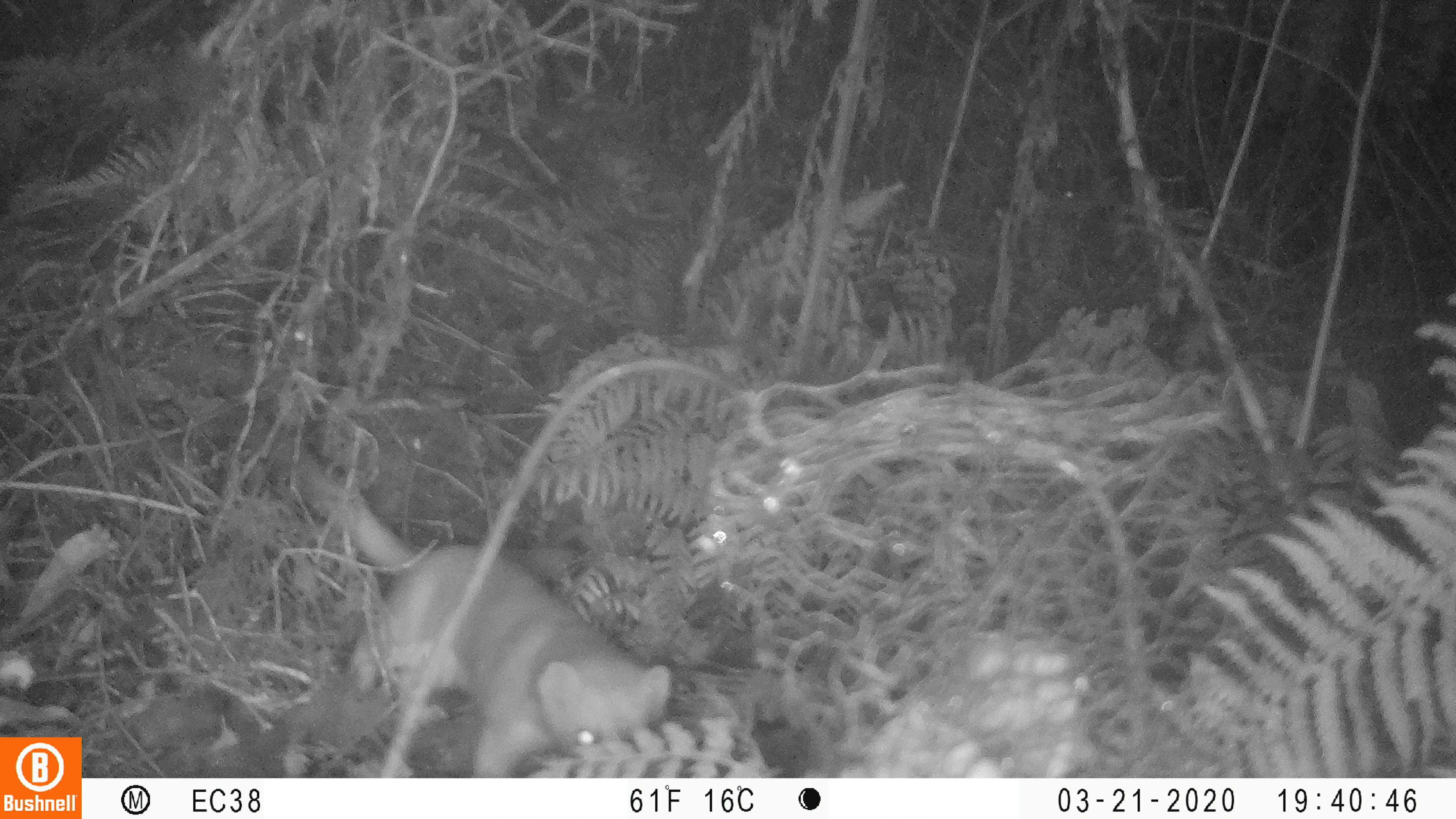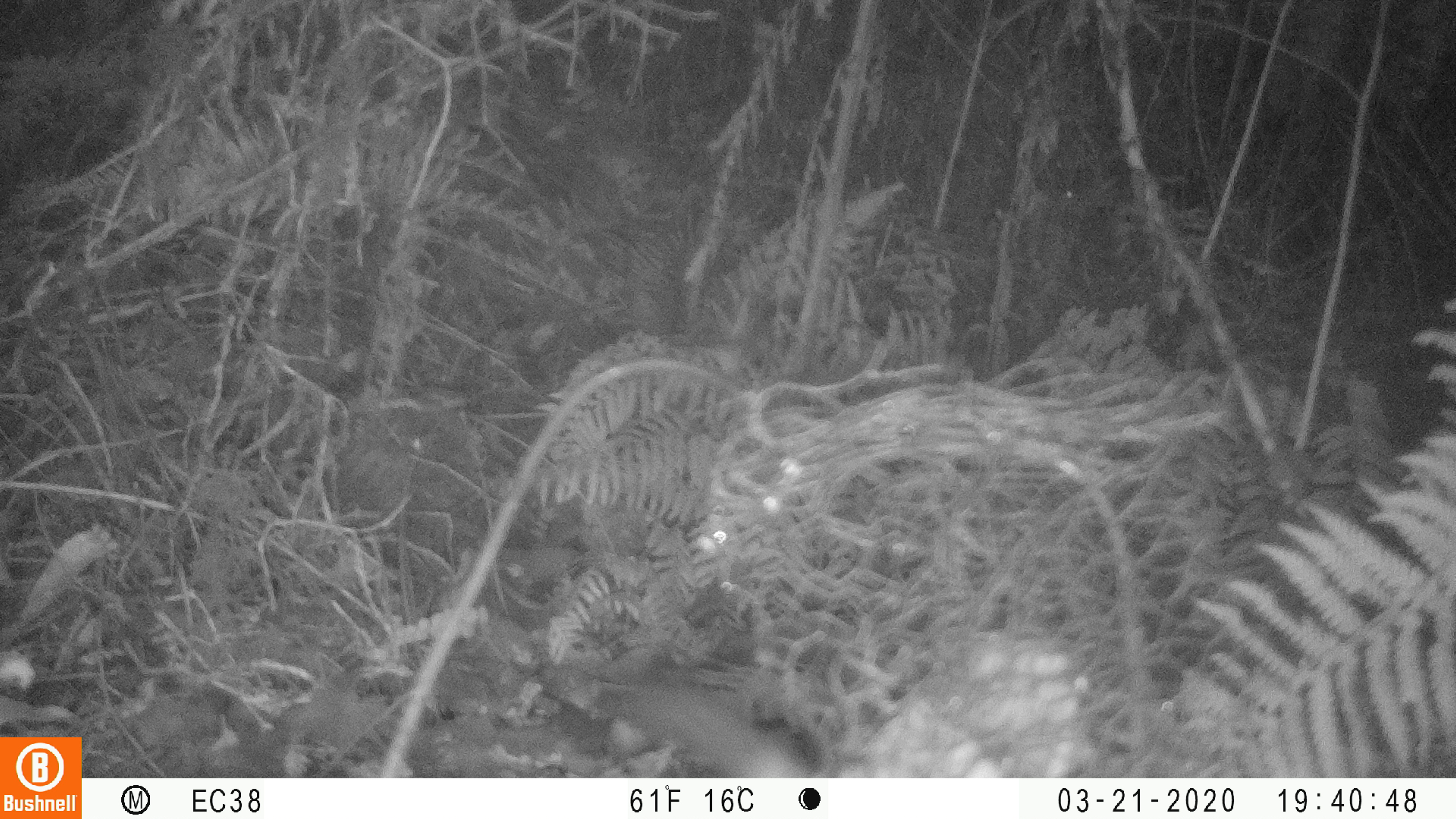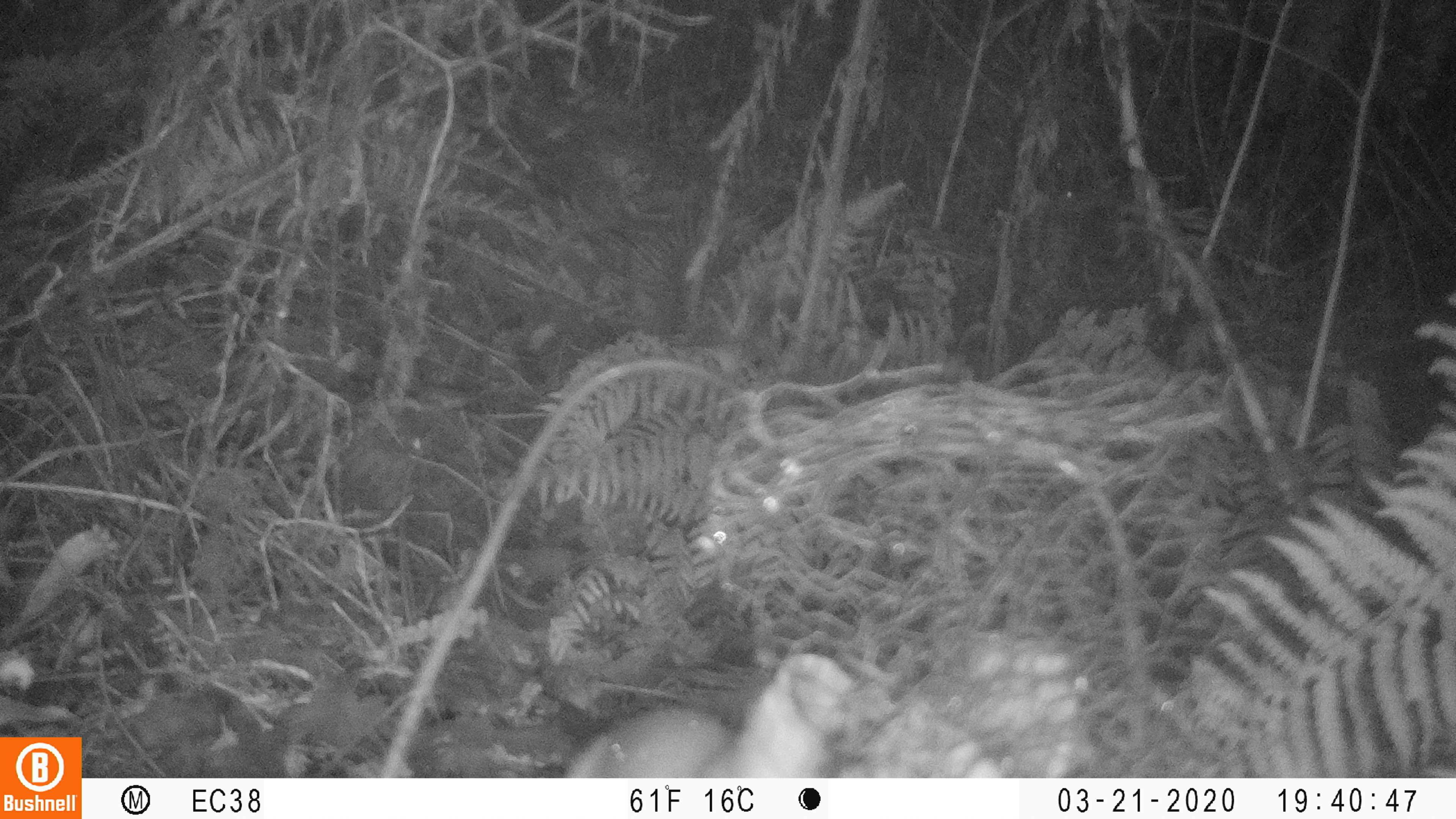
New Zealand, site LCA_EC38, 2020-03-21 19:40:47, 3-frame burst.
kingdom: Animalia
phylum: Chordata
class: Mammalia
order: Carnivora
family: Mustelidae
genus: Mustela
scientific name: Mustela erminea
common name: stoat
Stoat (Mustela erminea).